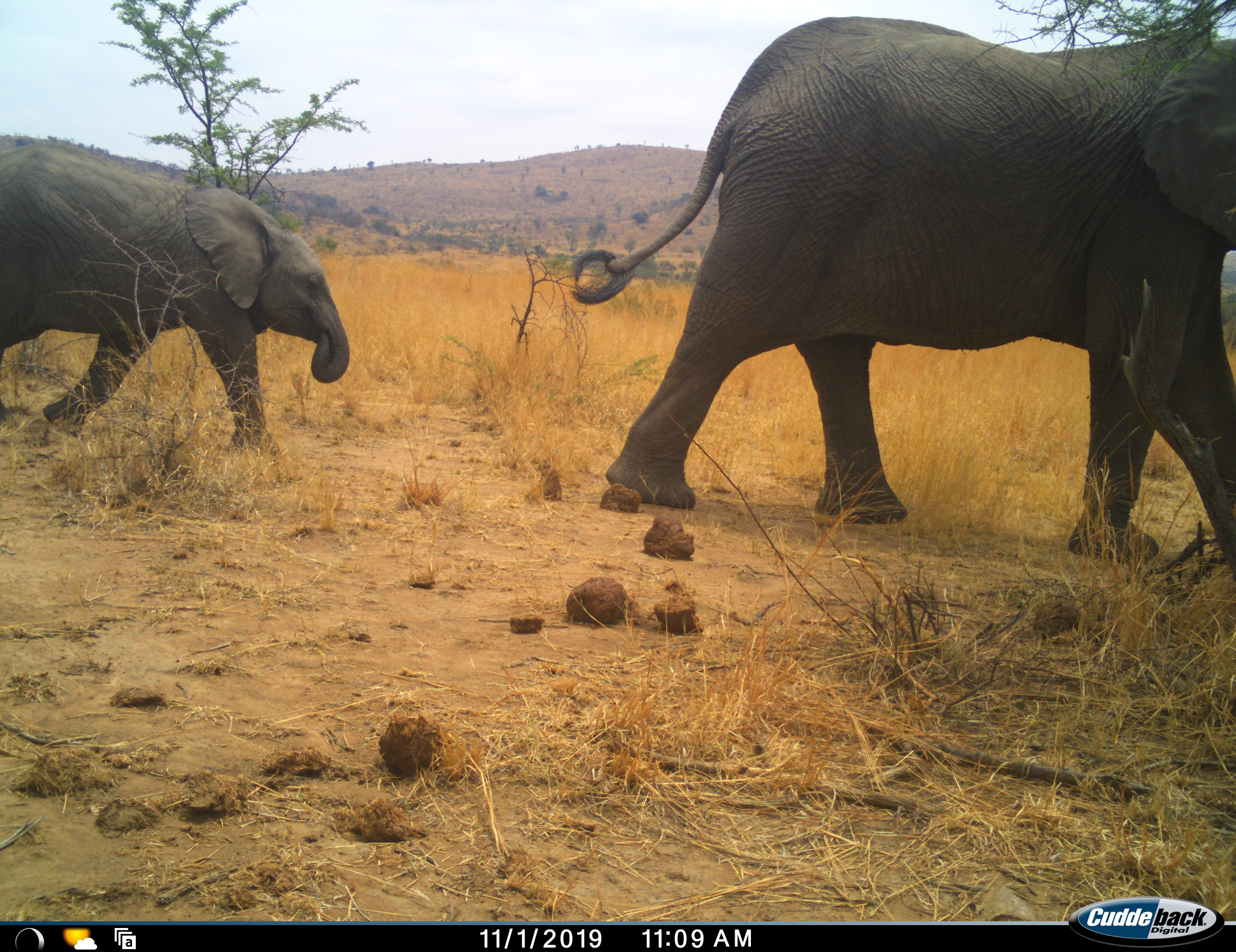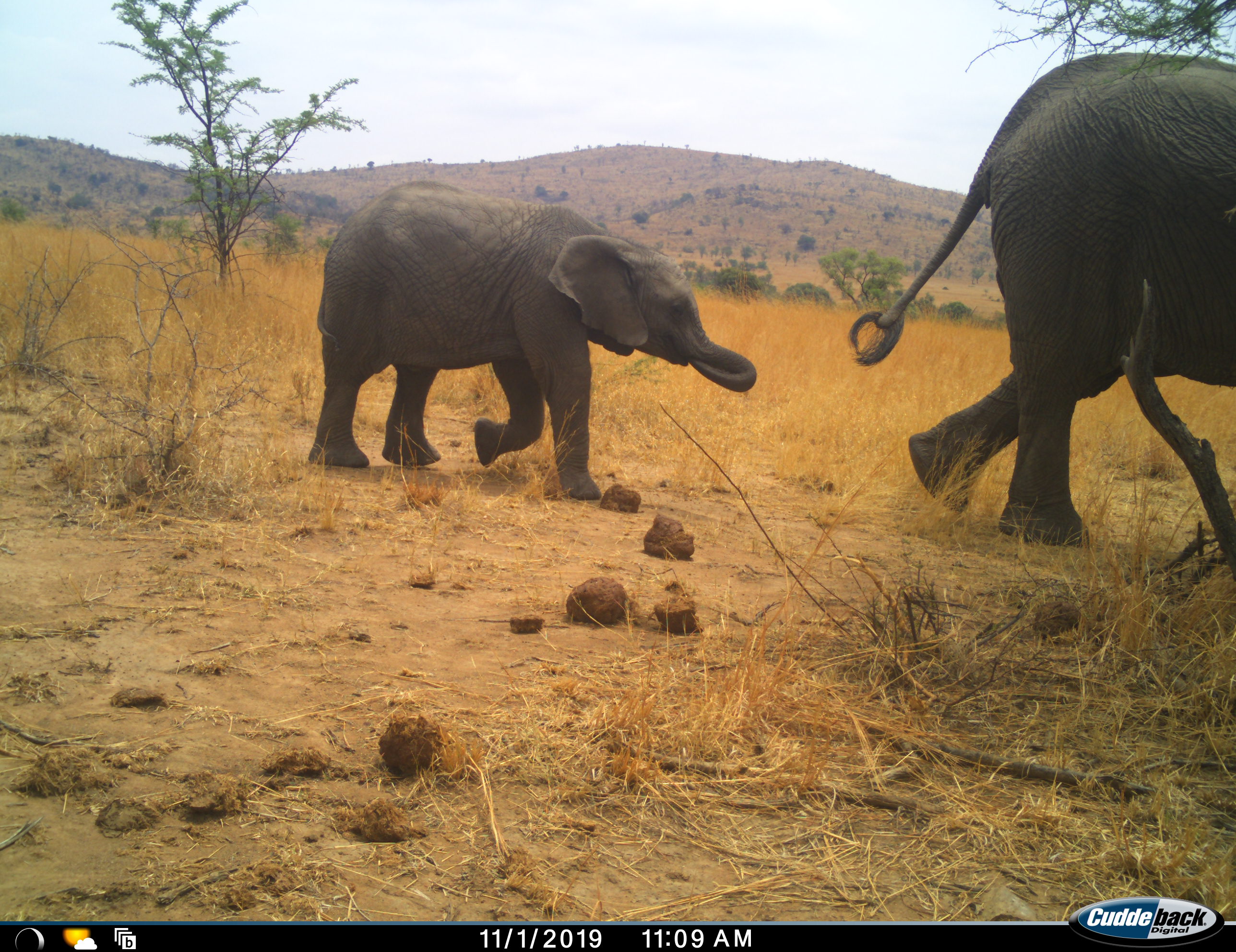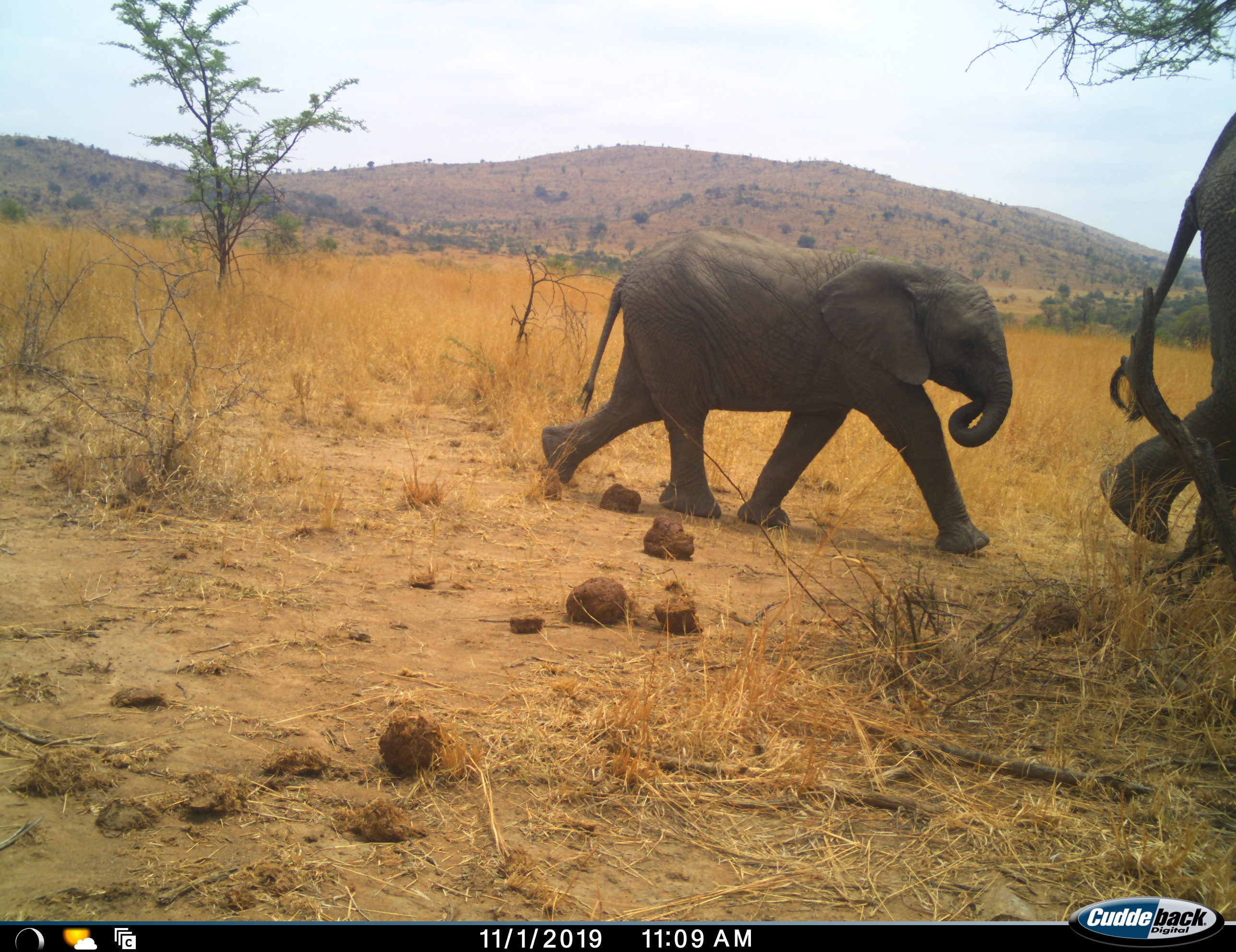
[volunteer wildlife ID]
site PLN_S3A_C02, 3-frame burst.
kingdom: Animalia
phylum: Chordata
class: Mammalia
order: Proboscidea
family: Elephantidae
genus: Loxodonta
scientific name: Loxodonta africana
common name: african bush elephant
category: elephant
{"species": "elephant (african bush elephant) (Loxodonta africana)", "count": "2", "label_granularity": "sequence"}